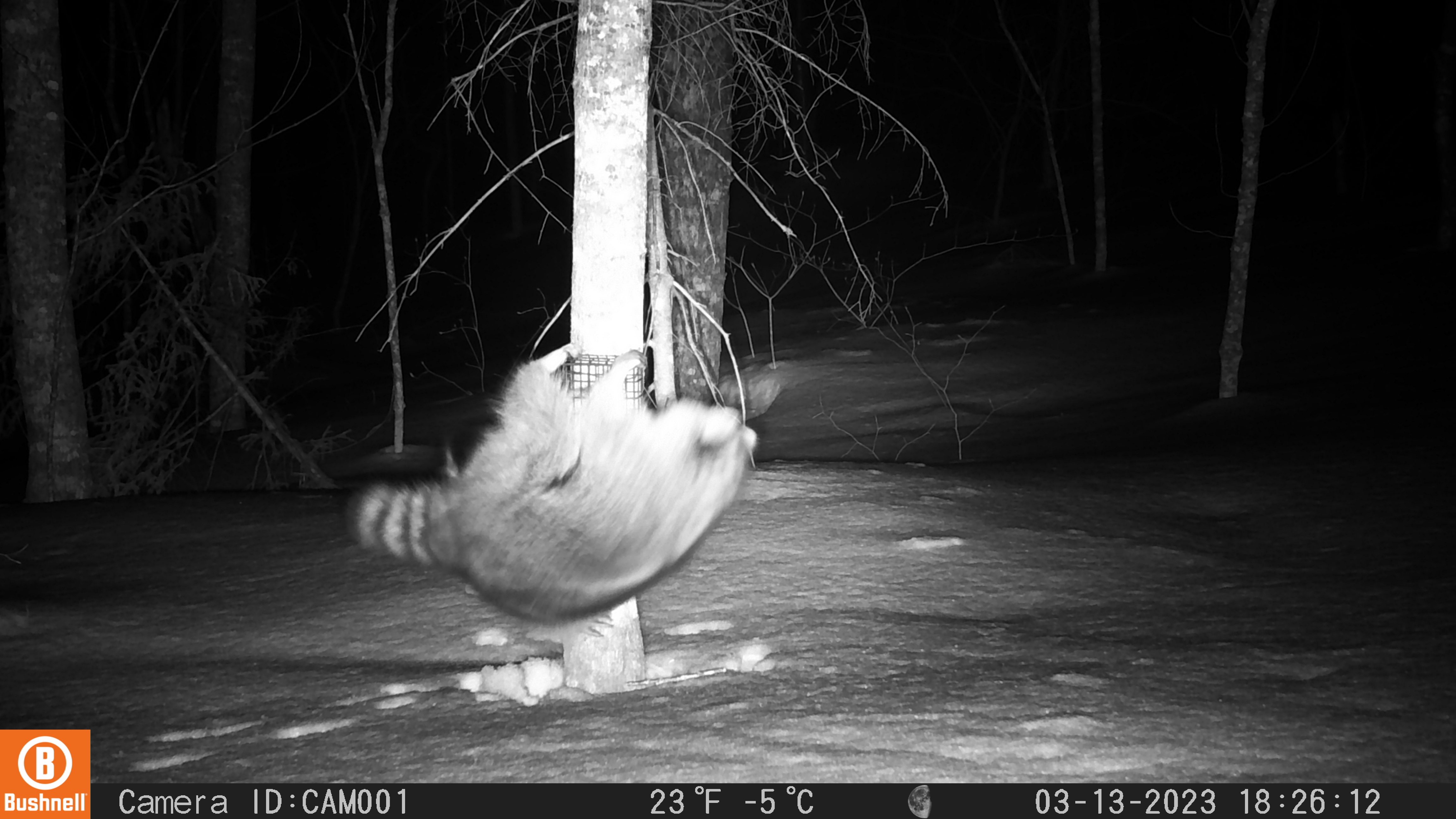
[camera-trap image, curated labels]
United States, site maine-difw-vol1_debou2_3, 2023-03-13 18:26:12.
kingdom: Animalia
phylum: Chordata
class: Mammalia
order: Carnivora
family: Procyonidae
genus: Procyon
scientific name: Procyon lotor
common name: raccoon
Raccoon (Procyon lotor).